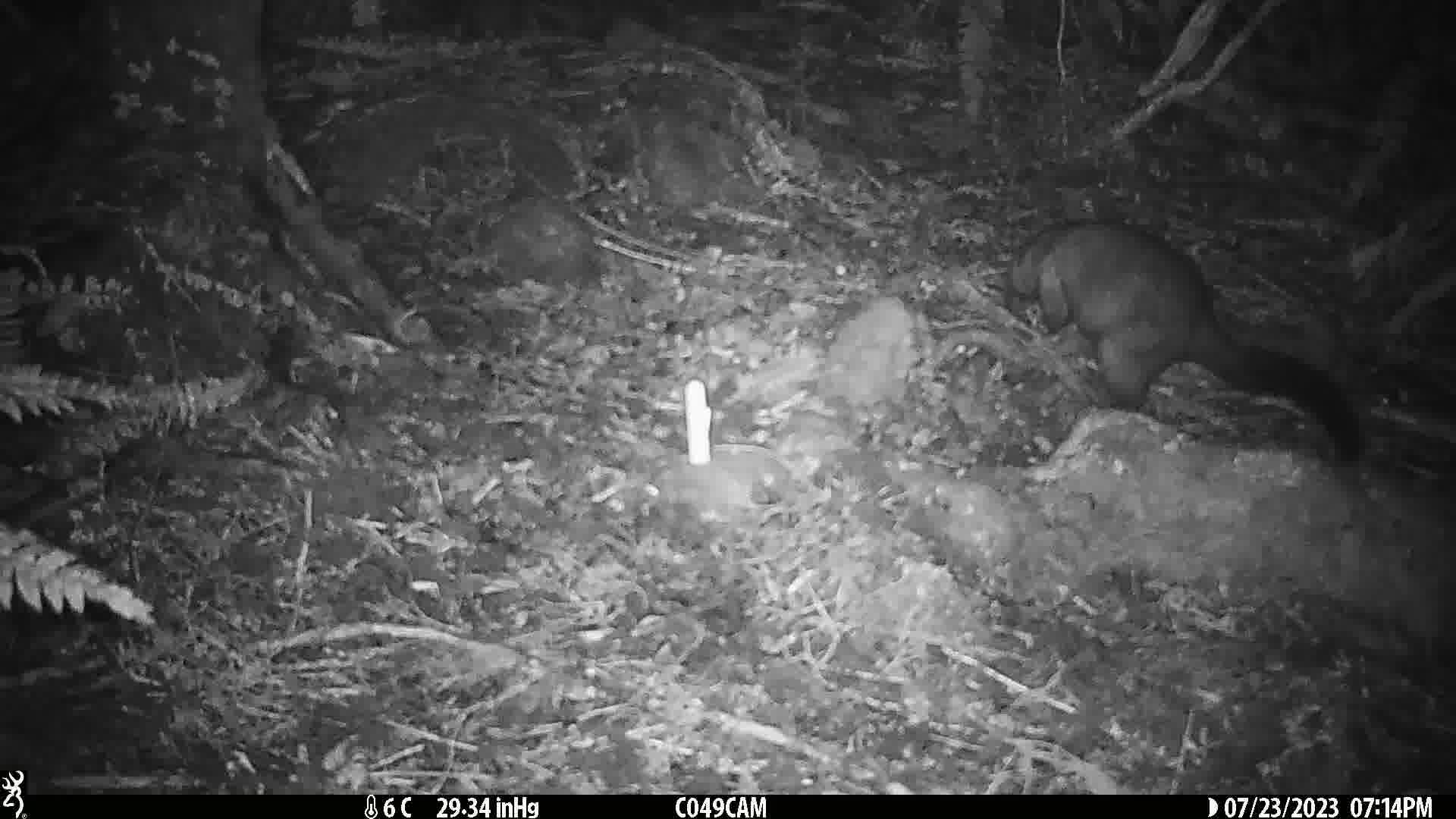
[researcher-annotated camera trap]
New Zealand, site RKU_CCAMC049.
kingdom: Animalia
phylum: Chordata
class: Mammalia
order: Diprotodontia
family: Phalangeridae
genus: Trichosurus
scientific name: Trichosurus vulpecula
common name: common brushtail possum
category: possum